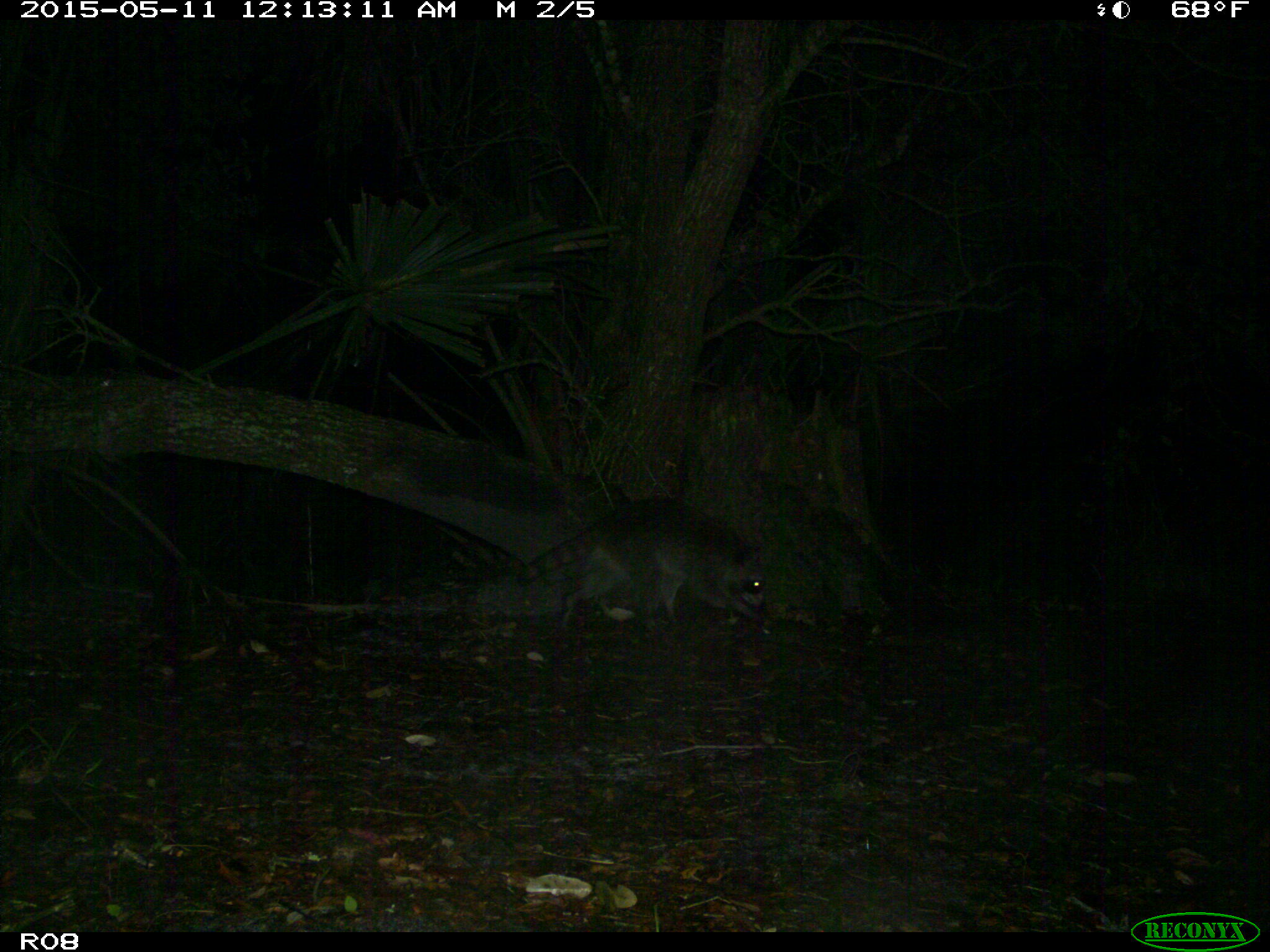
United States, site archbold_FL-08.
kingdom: Animalia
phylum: Chordata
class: Mammalia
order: Carnivora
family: Procyonidae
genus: Procyon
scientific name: Procyon lotor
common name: common raccoon